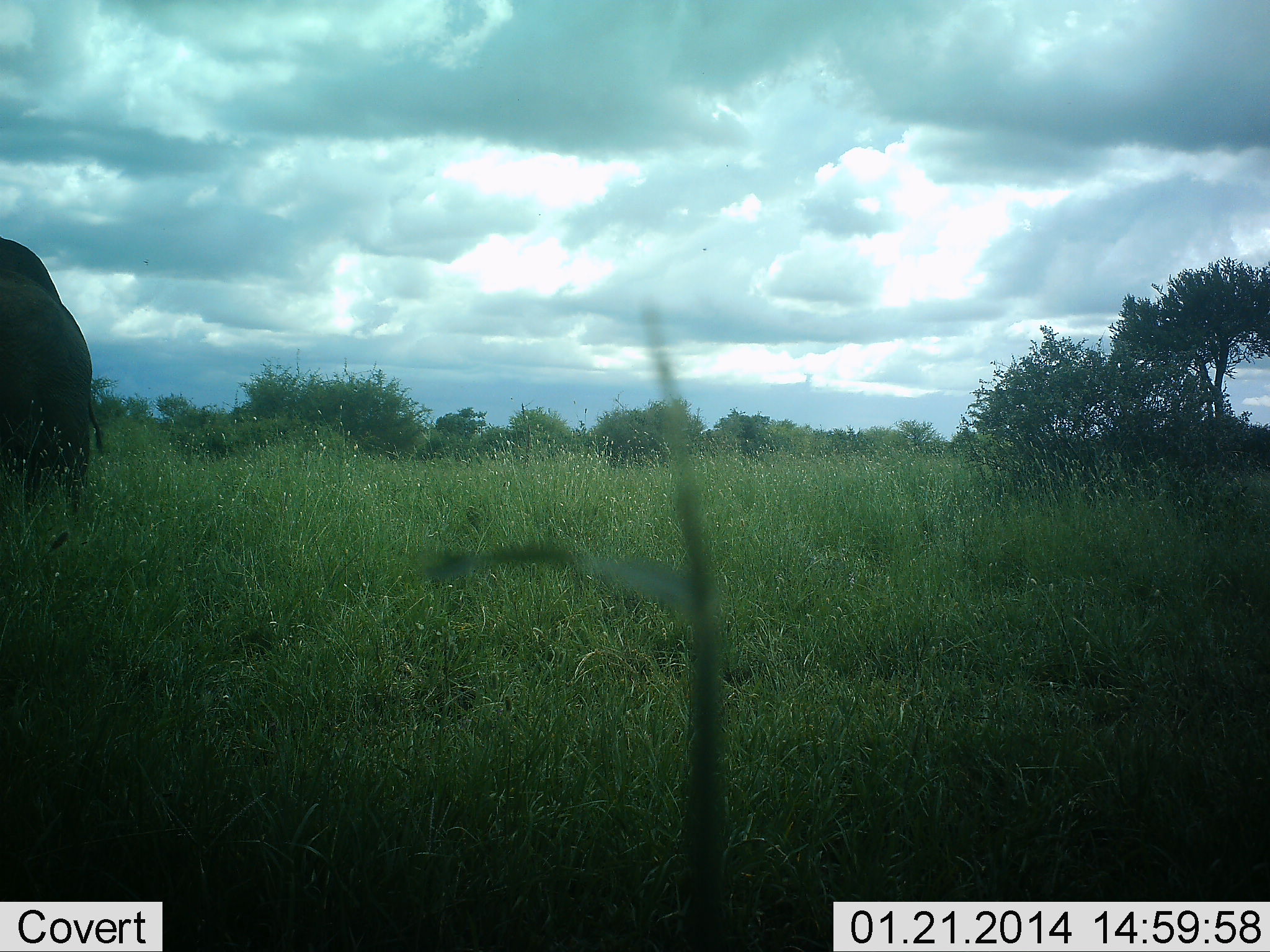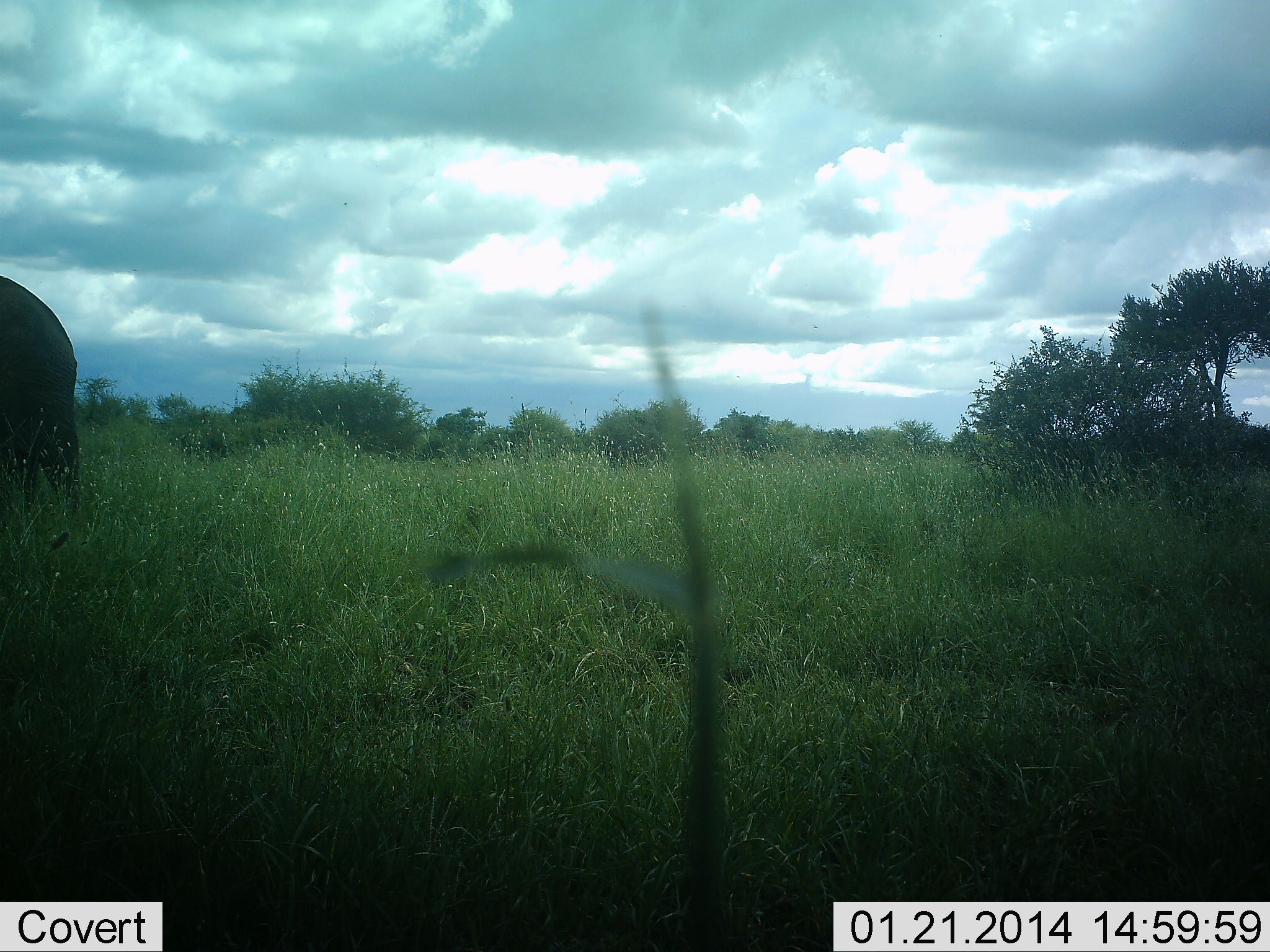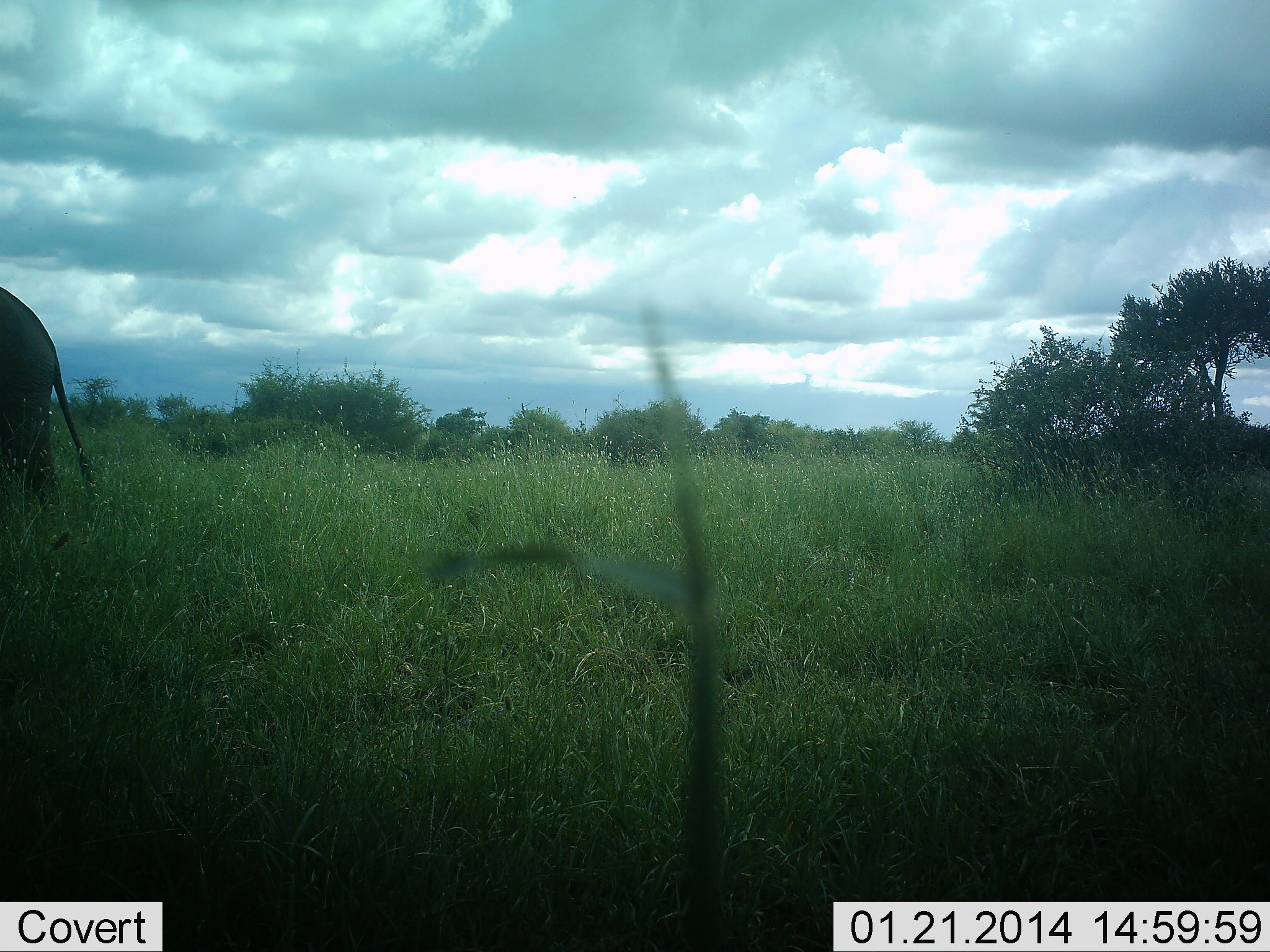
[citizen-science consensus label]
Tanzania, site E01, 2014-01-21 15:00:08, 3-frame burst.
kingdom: Animalia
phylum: Chordata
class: Mammalia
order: Proboscidea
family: Elephantidae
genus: Loxodonta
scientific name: Loxodonta africana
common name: african bush elephant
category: elephant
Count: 1.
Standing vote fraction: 40%.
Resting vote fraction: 0%.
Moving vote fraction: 60%.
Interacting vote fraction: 0%.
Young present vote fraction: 0%.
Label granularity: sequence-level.